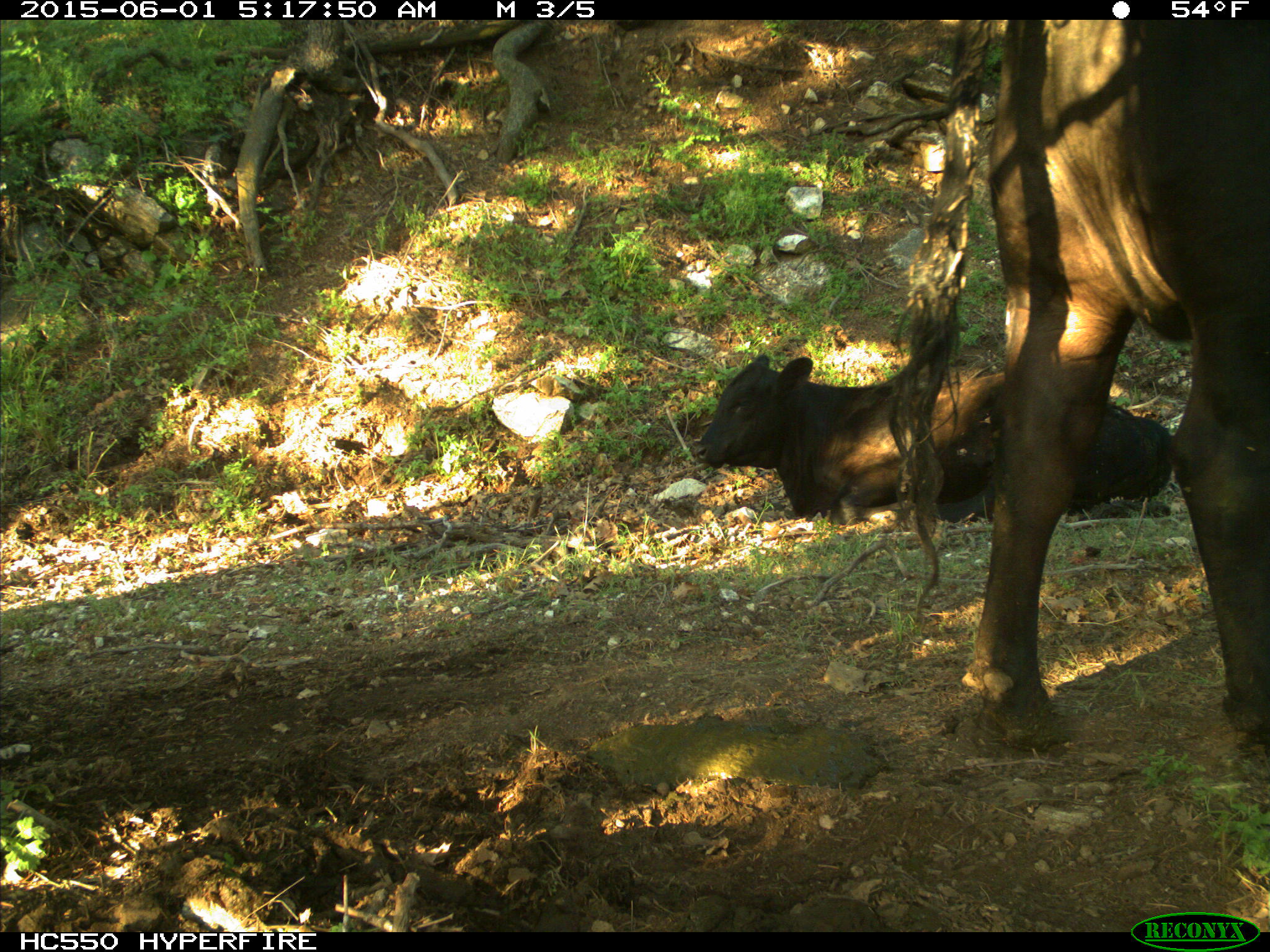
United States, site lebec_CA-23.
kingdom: Animalia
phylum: Chordata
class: Mammalia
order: Artiodactyla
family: Bovidae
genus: Bos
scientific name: Bos taurus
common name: domestic cow